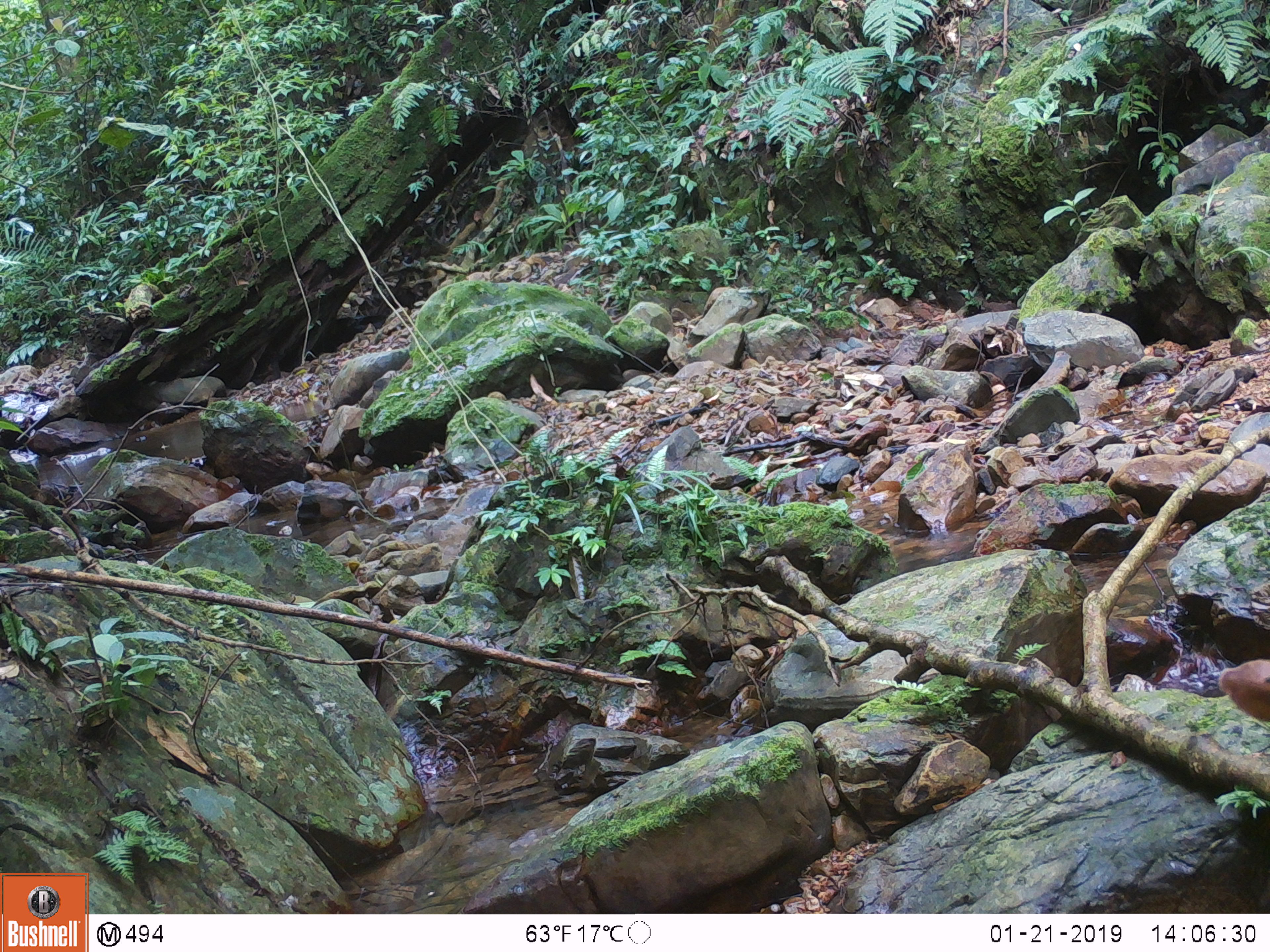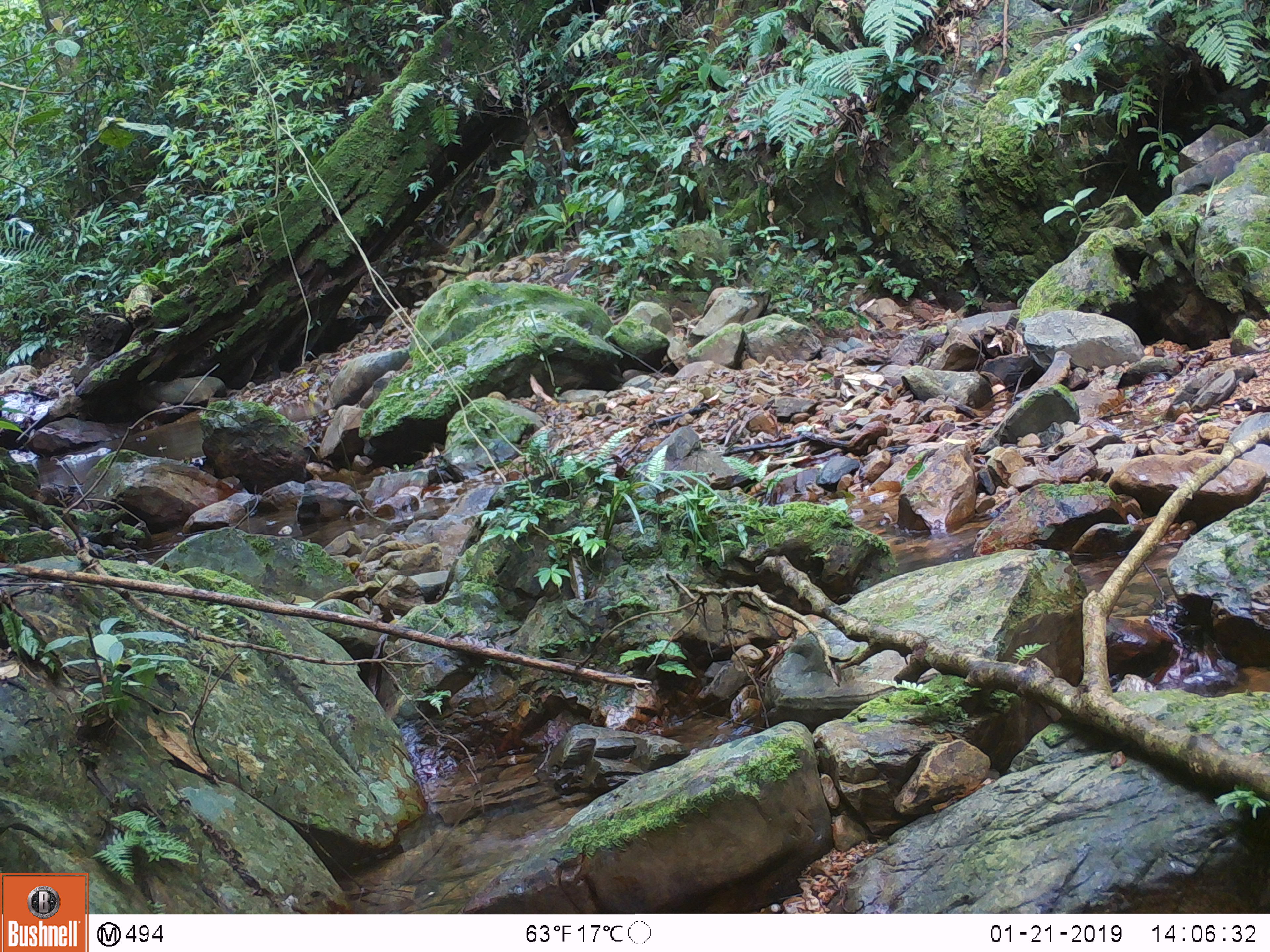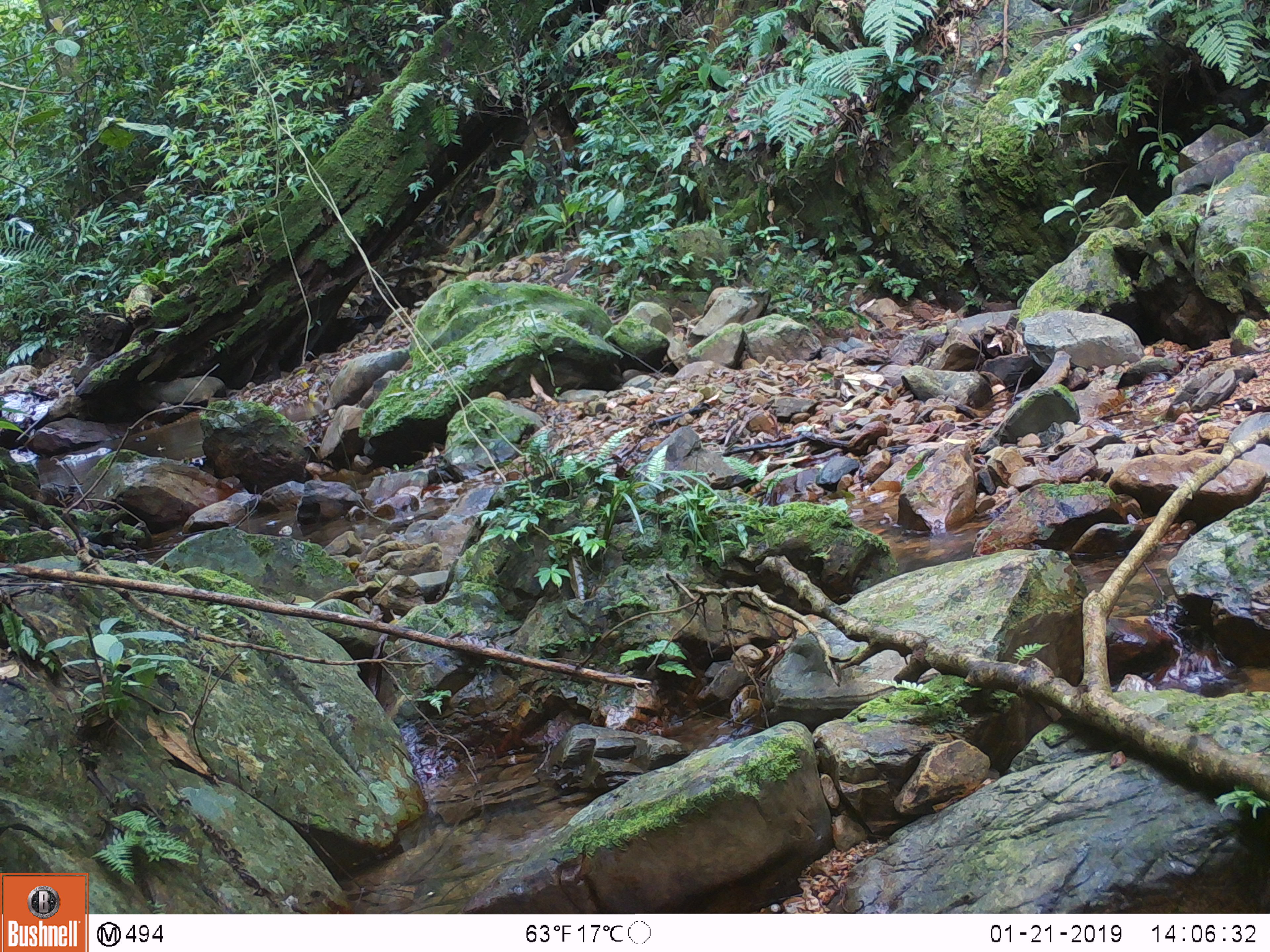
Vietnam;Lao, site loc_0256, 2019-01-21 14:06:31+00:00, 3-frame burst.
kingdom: Animalia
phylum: Chordata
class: Mammalia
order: Artiodactyla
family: Cervidae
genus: Muntiacus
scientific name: Muntiacus rooseveltorum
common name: roosevelt's muntjac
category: roosevelts muntjac group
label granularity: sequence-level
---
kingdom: Animalia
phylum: Chordata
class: Mammalia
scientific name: Mammalia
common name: mammal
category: unidentified small mammal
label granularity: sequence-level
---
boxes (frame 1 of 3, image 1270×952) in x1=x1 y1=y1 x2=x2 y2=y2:
roosevelts muntjac group: x1=1219 y1=660 x2=1270 y2=721